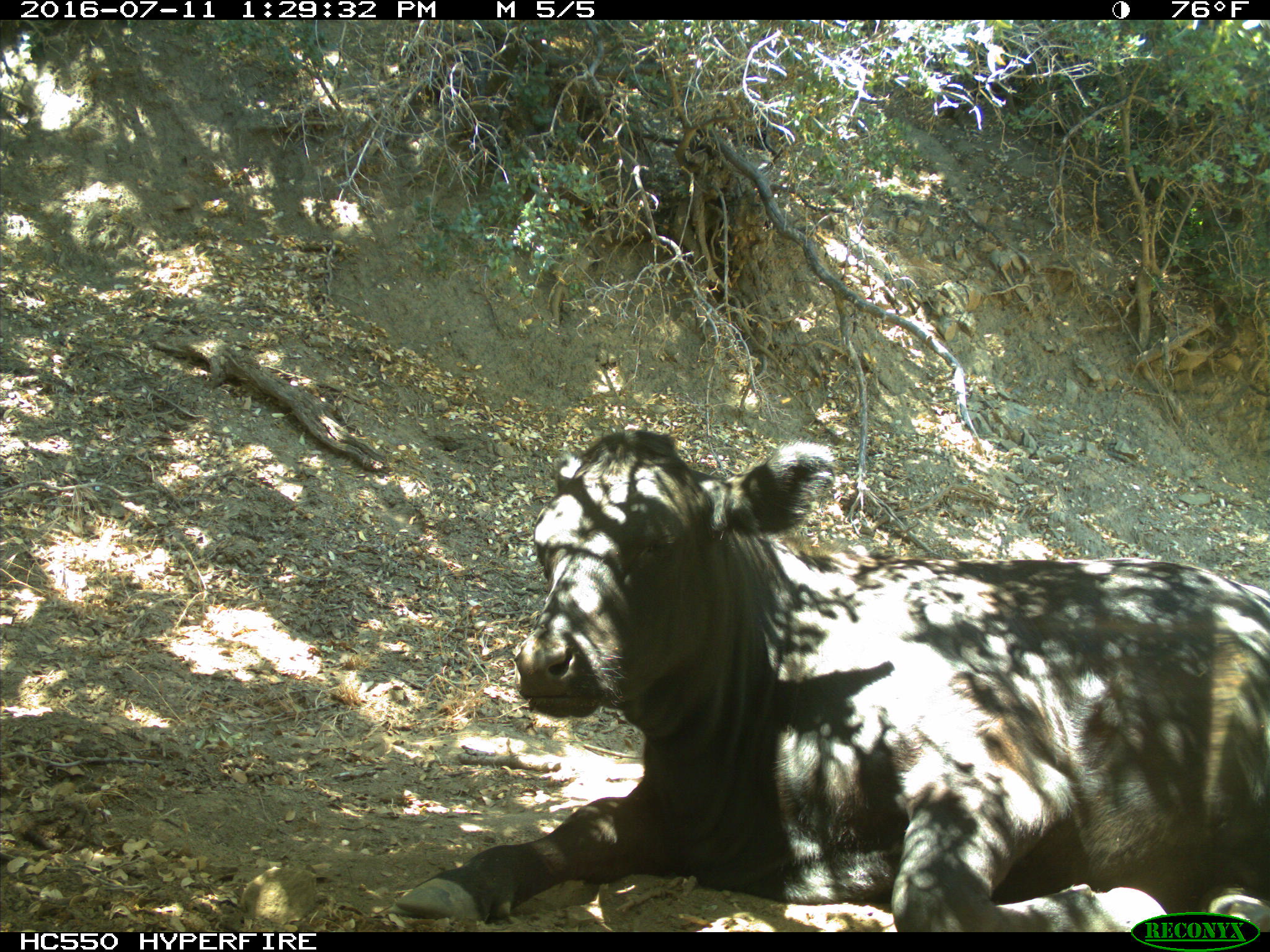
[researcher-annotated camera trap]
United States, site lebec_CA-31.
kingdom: Animalia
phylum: Chordata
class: Mammalia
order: Artiodactyla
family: Bovidae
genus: Bos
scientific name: Bos taurus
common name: domestic cow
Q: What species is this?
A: Bos taurus (domestic cow).